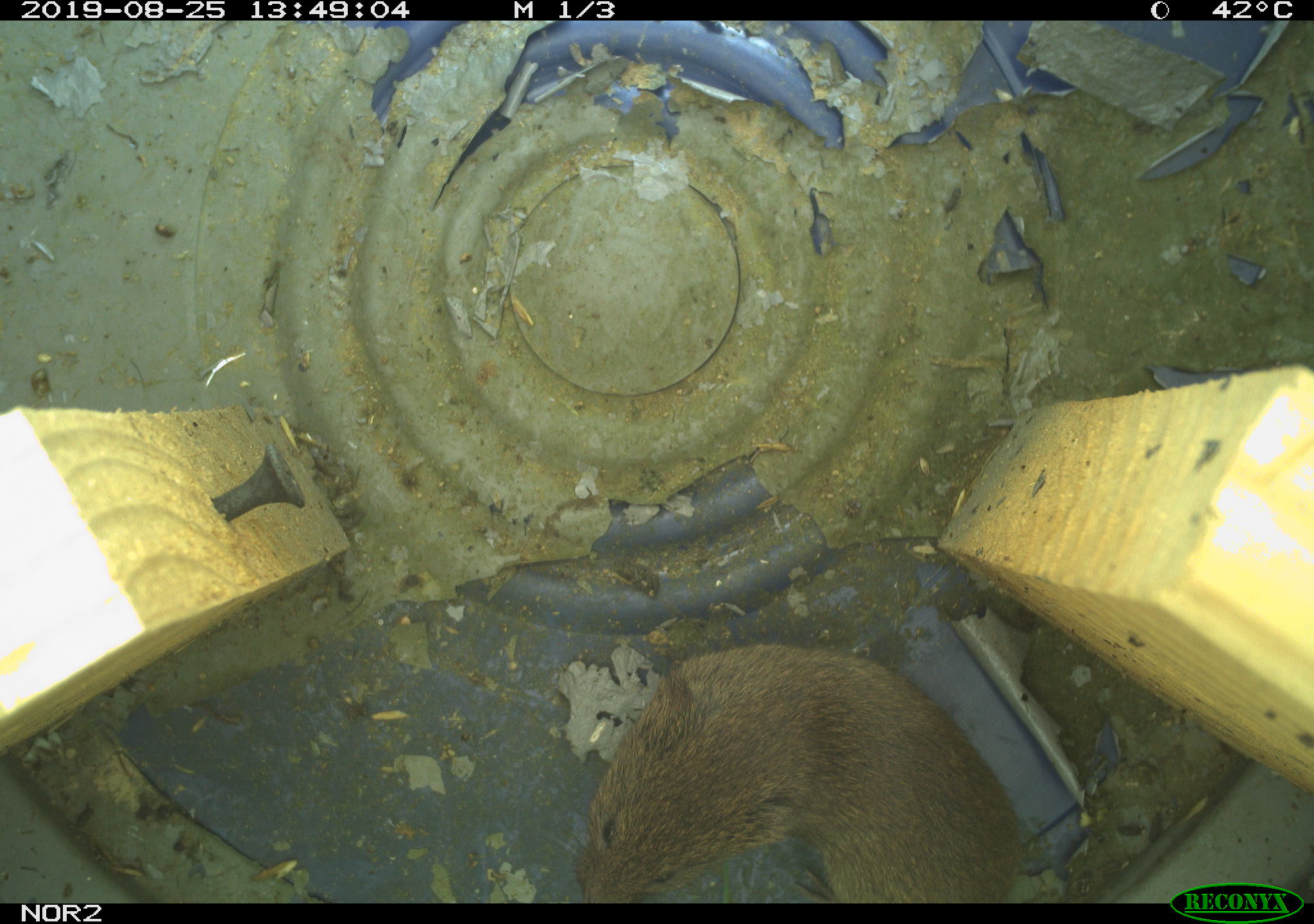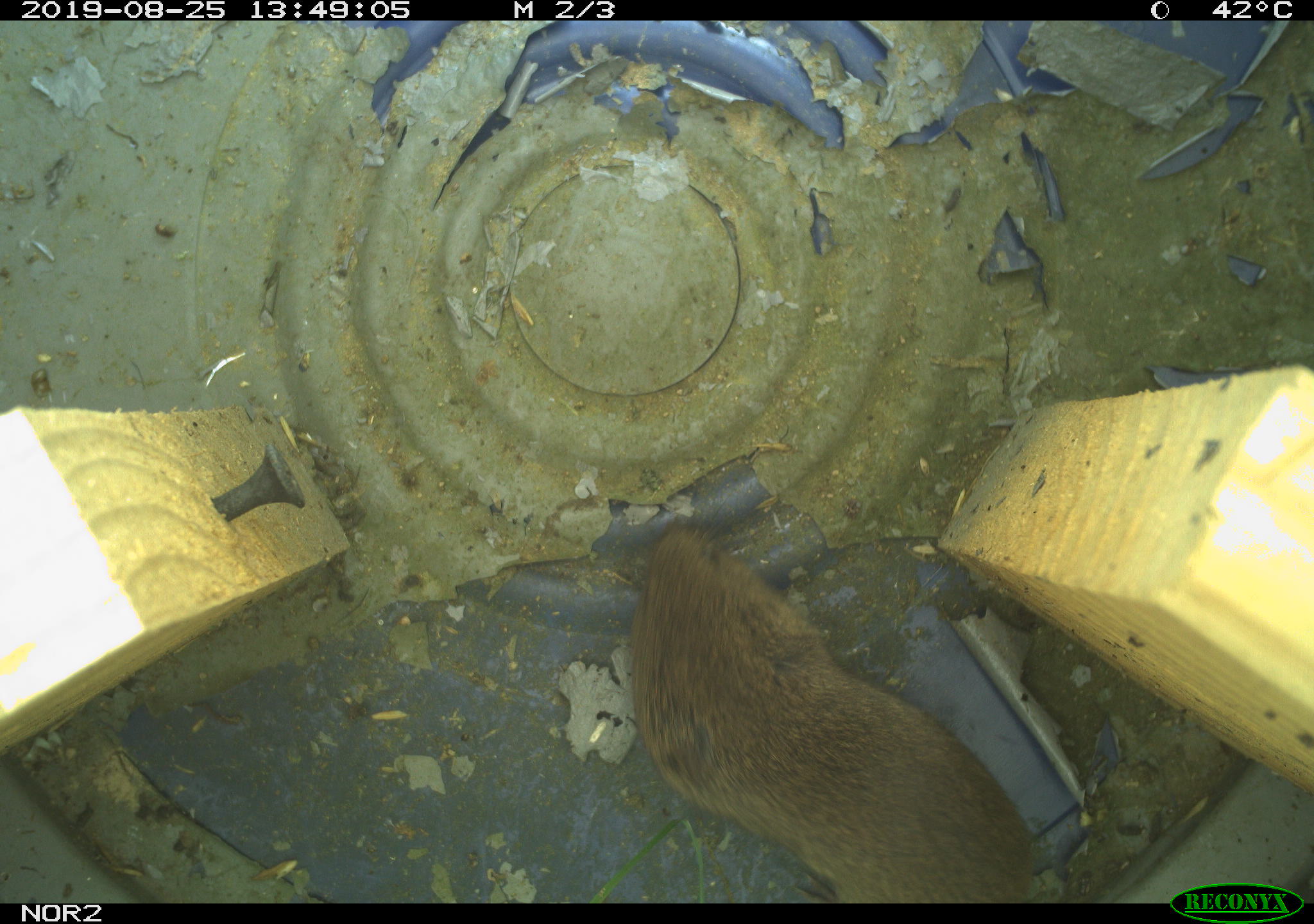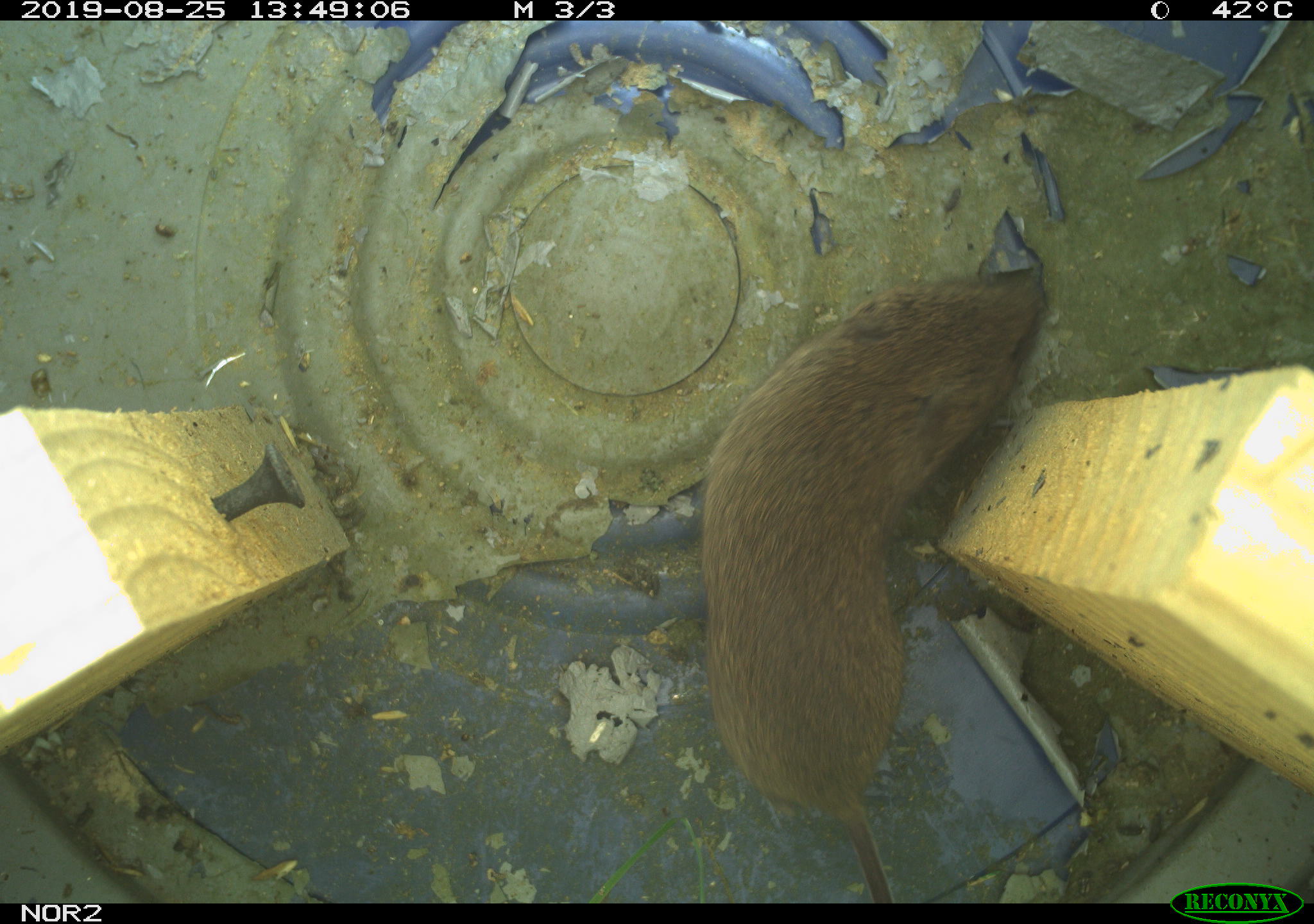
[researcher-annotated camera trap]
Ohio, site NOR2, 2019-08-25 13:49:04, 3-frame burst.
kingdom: Animalia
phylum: Chordata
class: Mammalia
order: Rodentia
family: Cricetidae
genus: Microtus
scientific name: Microtus pennsylvanicus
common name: meadow vole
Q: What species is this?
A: Meadow vole (Microtus pennsylvanicus).